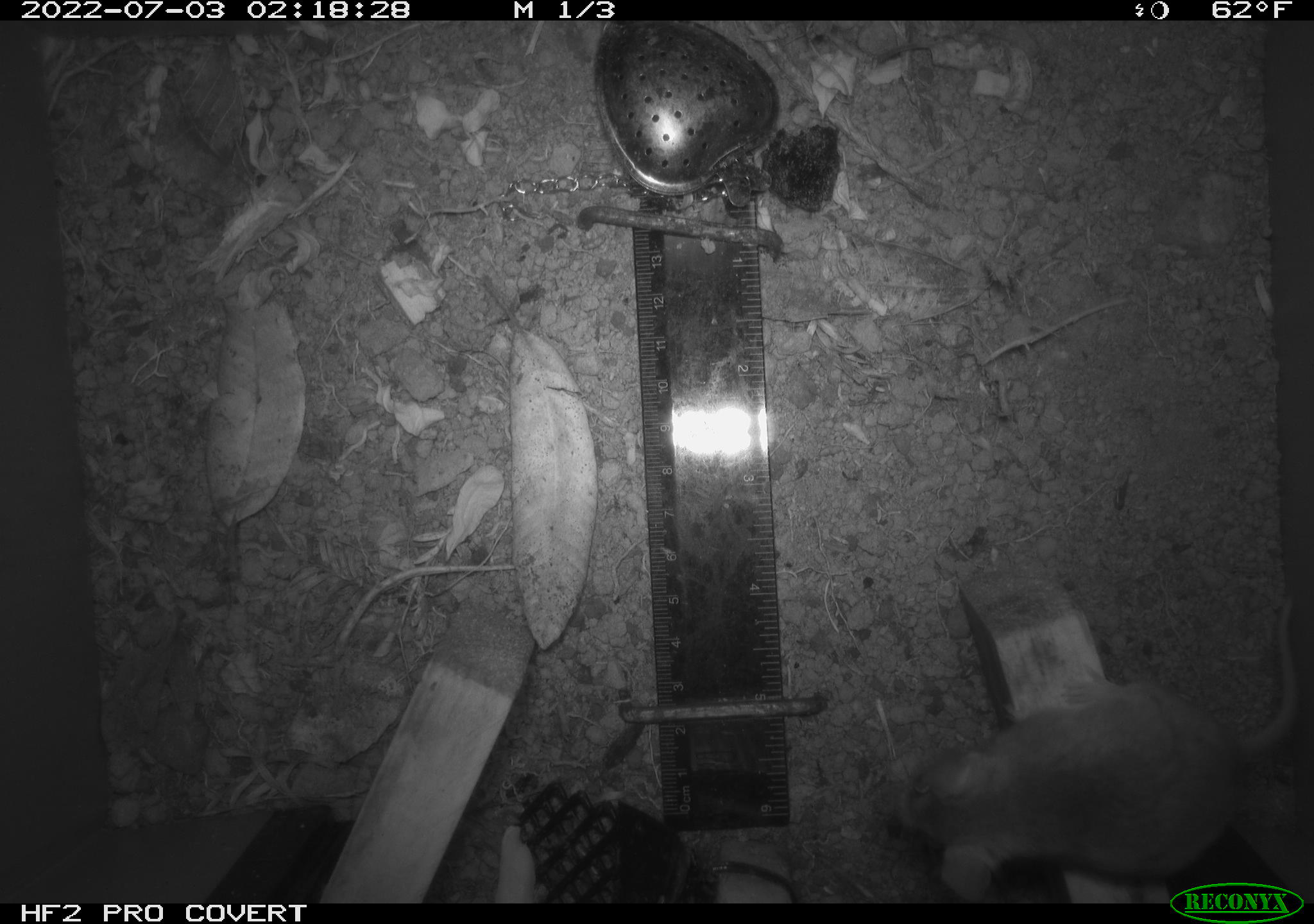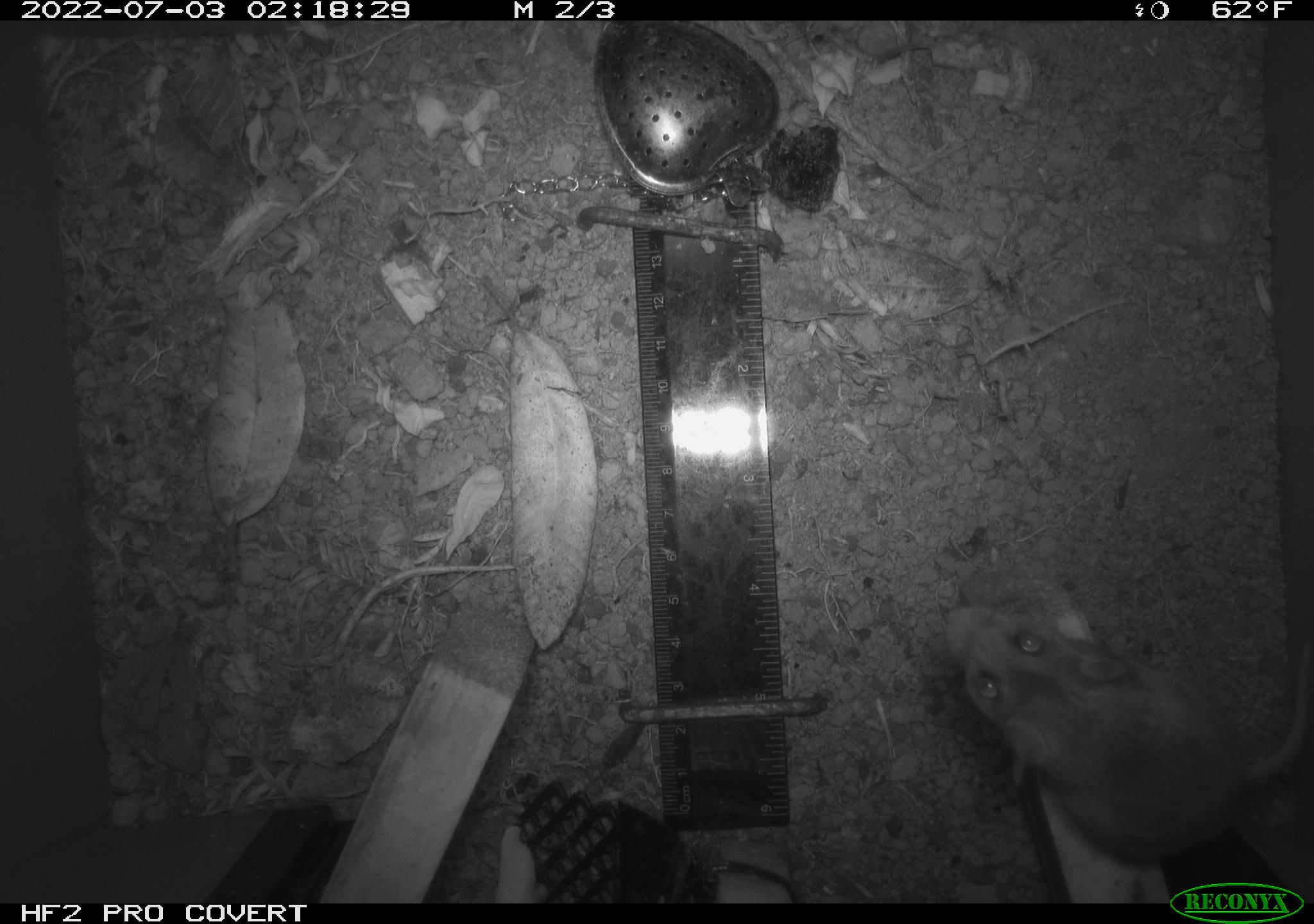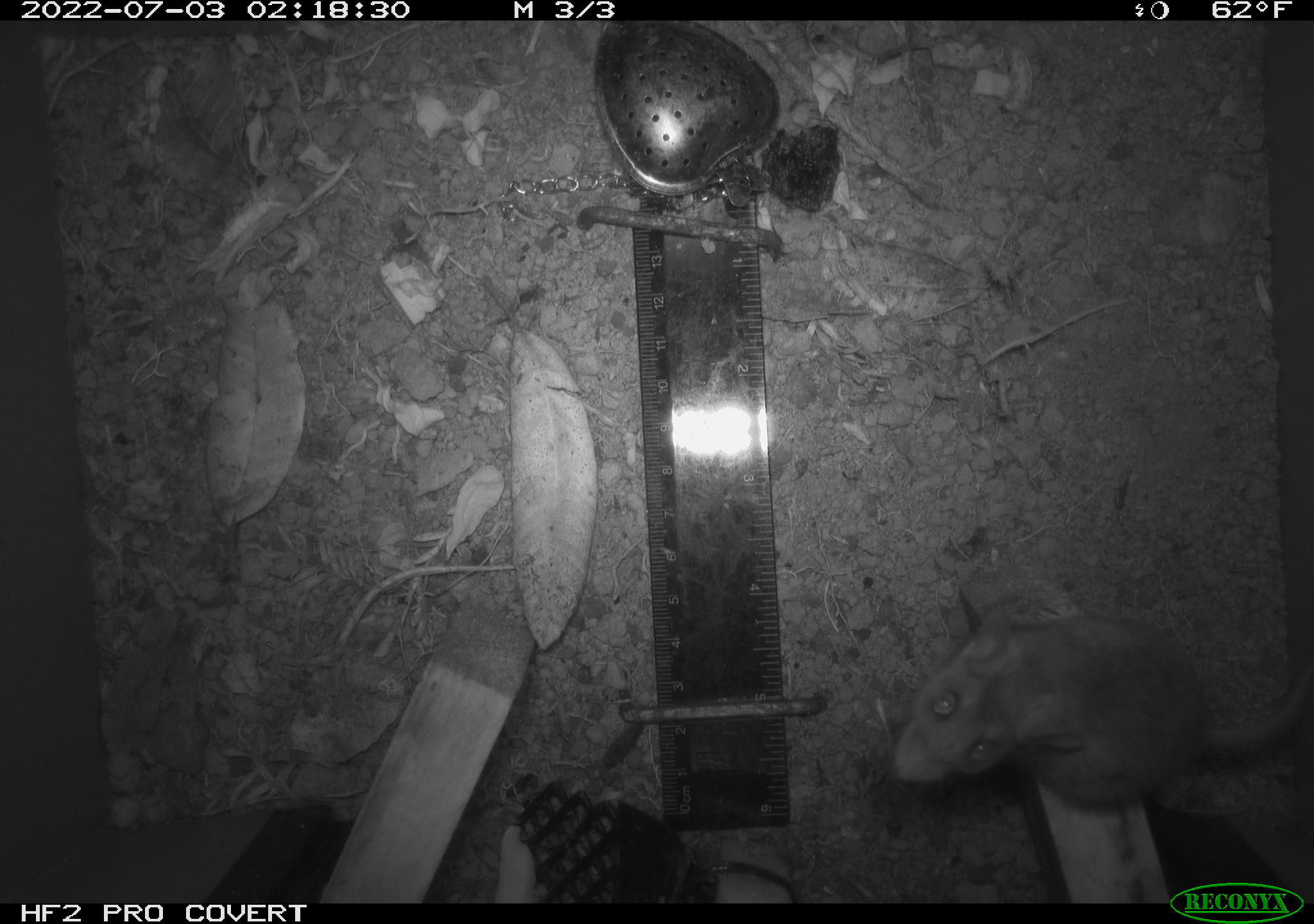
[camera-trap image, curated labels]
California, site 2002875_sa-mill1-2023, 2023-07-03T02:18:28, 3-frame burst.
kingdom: Animalia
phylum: Chordata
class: Mammalia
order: Rodentia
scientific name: Rodentia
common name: mouse species